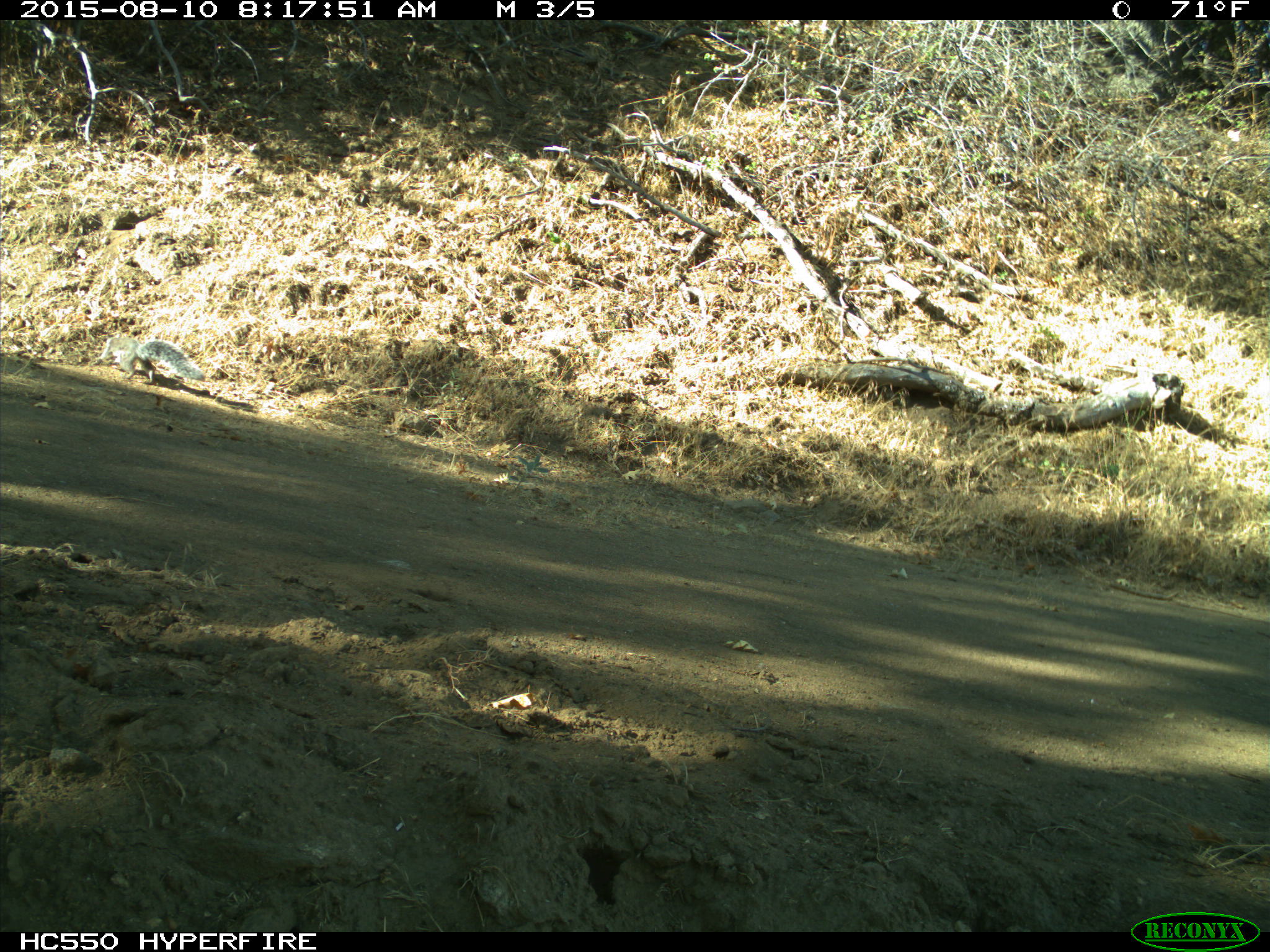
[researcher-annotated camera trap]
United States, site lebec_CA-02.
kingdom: Animalia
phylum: Chordata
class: Mammalia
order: Rodentia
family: Sciuridae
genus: Sciurus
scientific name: Sciurus carolinensis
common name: eastern gray squirrel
Sciurus carolinensis (eastern gray squirrel).